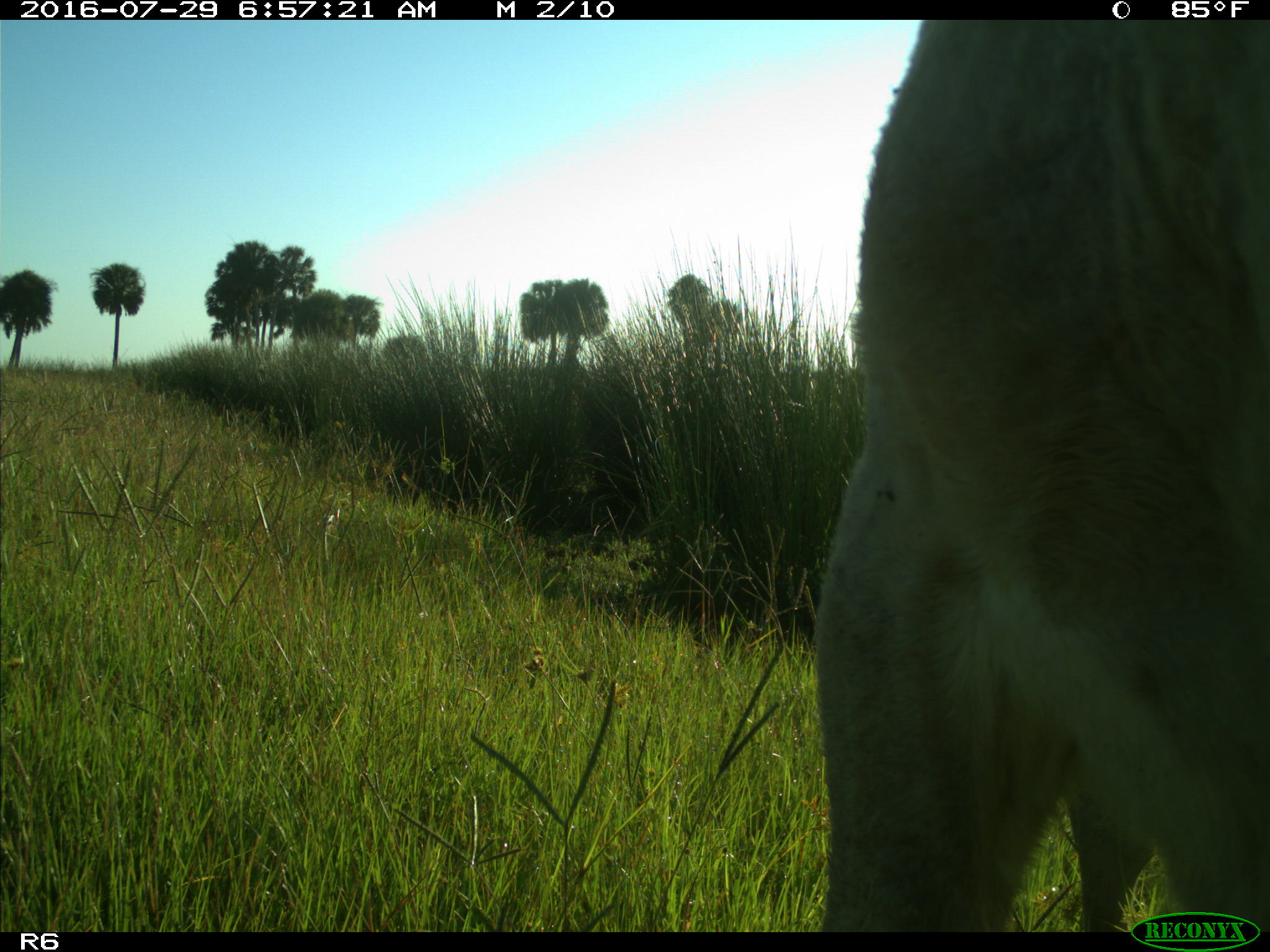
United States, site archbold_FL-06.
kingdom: Animalia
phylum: Chordata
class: Mammalia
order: Artiodactyla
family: Bovidae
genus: Bos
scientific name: Bos taurus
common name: domestic cow